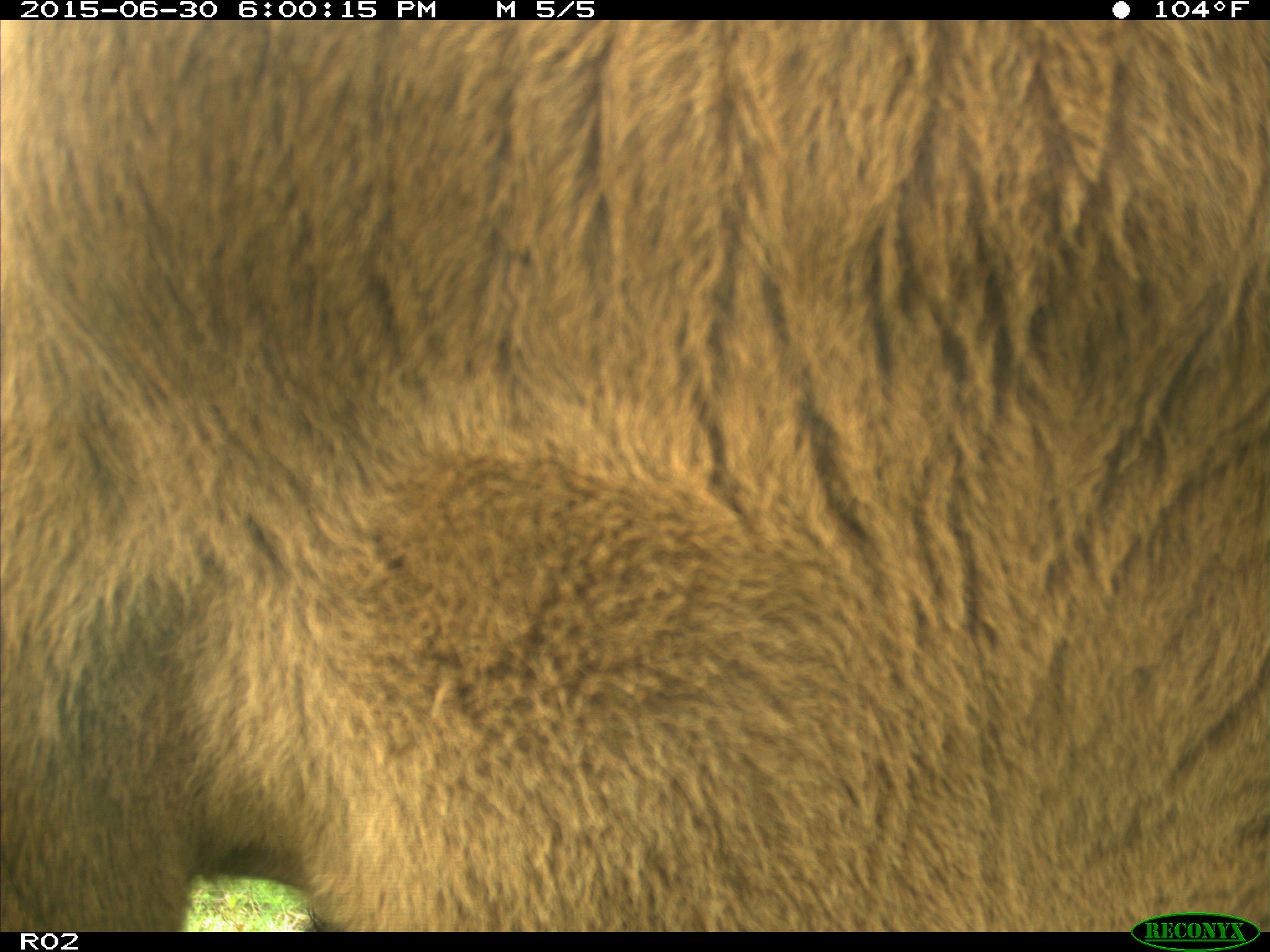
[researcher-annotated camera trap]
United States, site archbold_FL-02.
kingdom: Animalia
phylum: Chordata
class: Mammalia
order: Artiodactyla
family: Bovidae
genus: Bos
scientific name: Bos taurus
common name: domestic cow